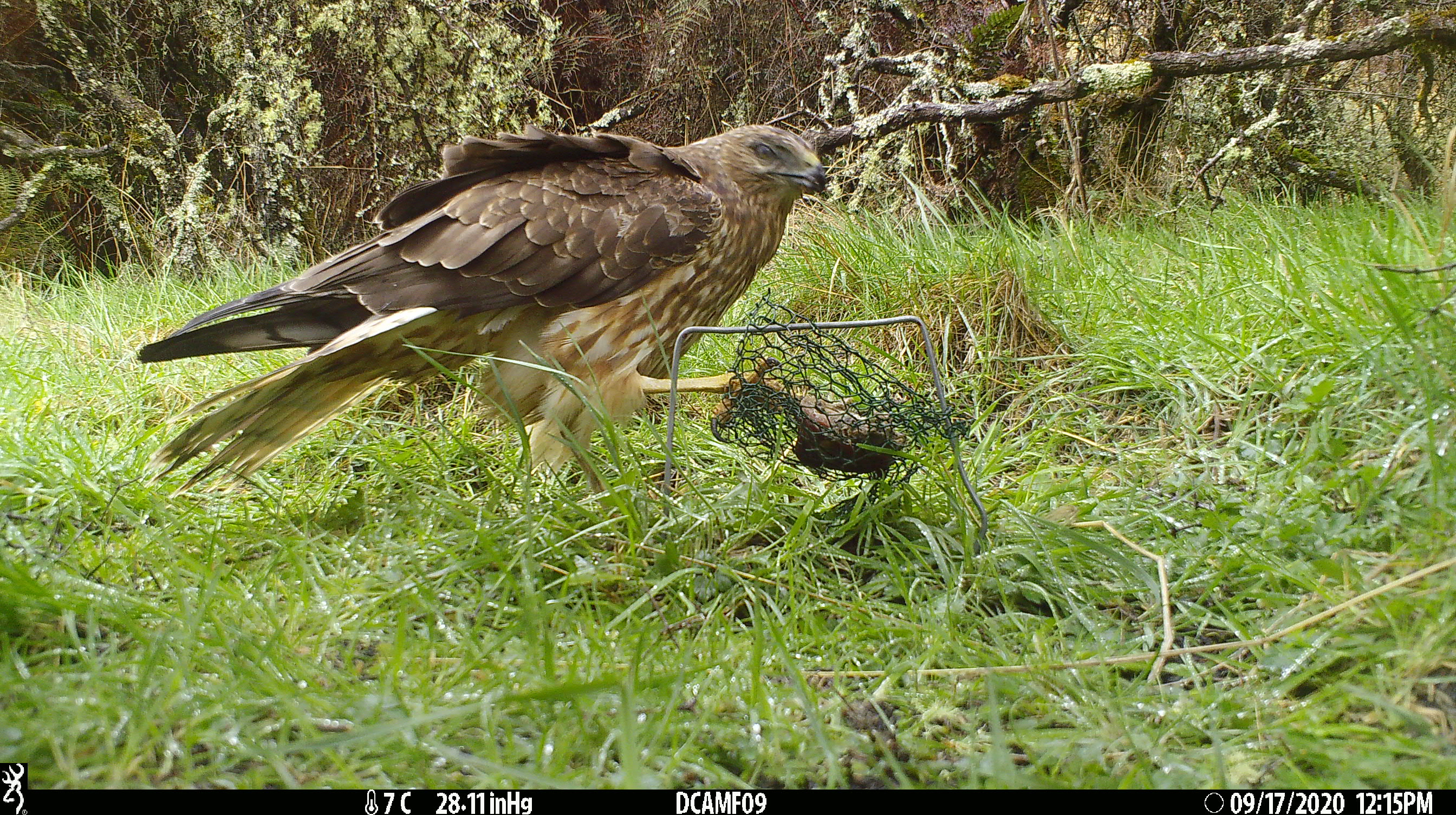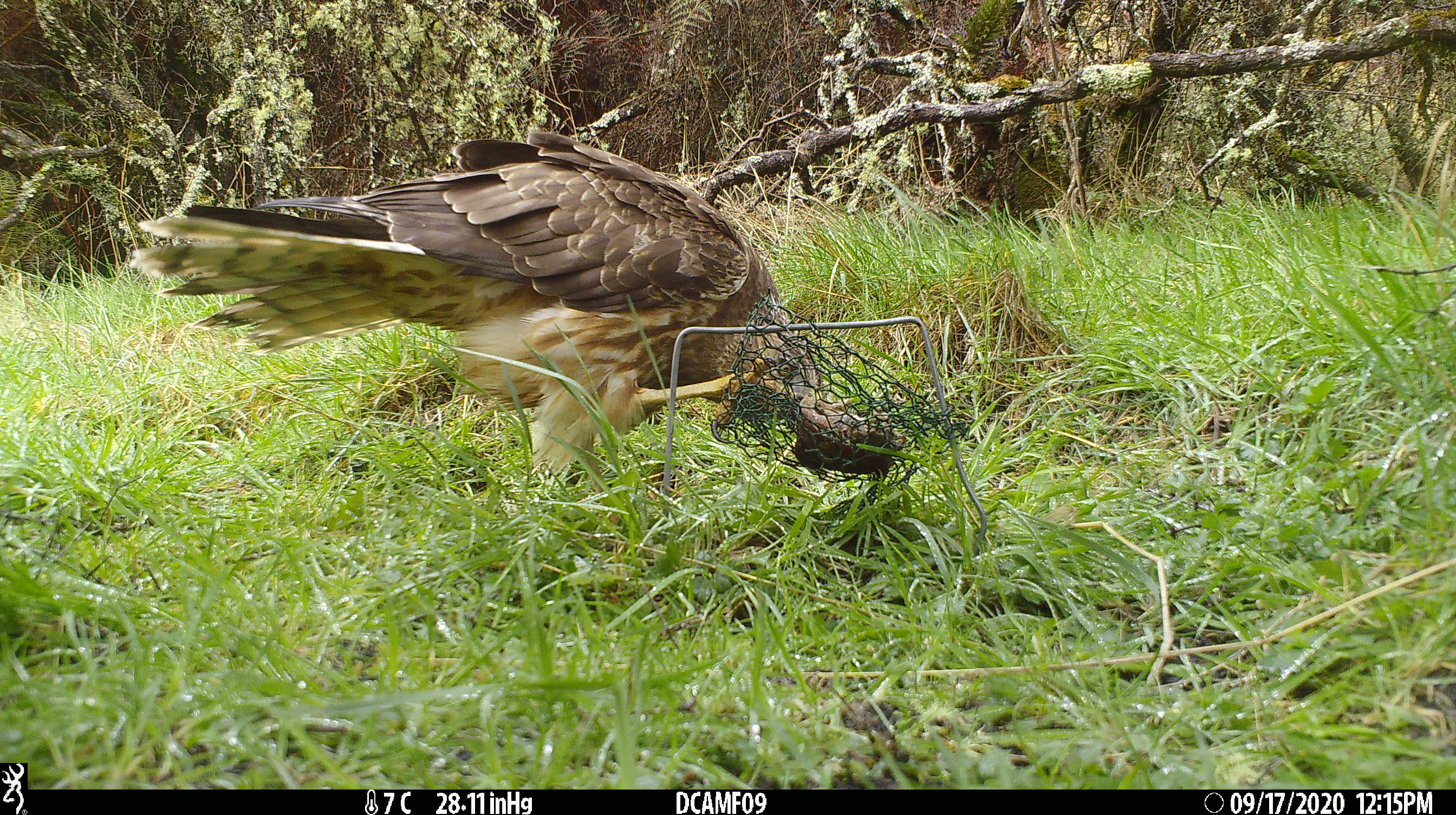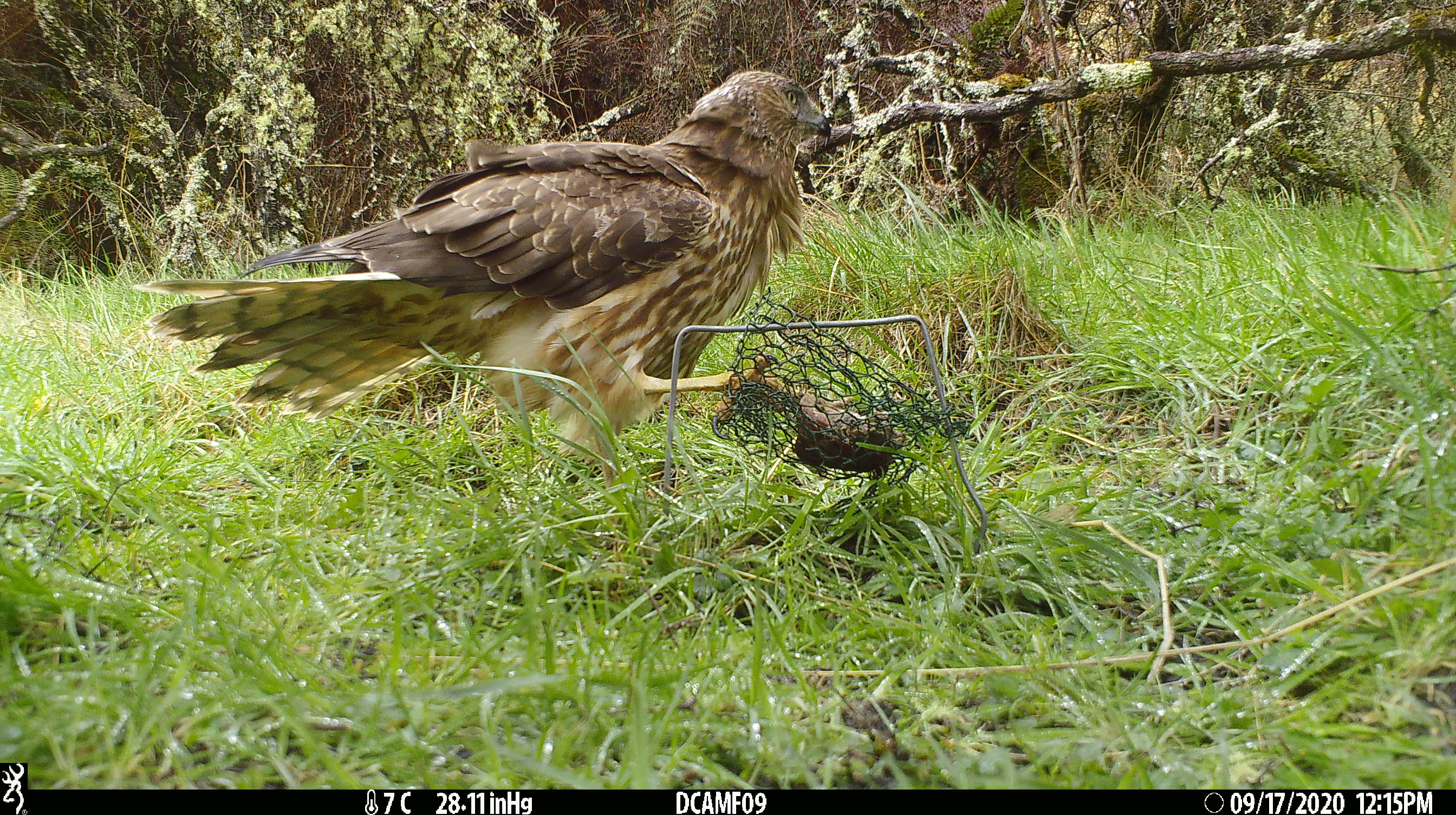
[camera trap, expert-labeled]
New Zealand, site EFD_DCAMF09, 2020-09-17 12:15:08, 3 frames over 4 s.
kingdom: Animalia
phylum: Chordata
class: Aves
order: Accipitriformes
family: Accipitridae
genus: Circus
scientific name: Circus approximans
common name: swamp harrier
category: harrier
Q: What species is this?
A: Harrier (swamp harrier) (Circus approximans).